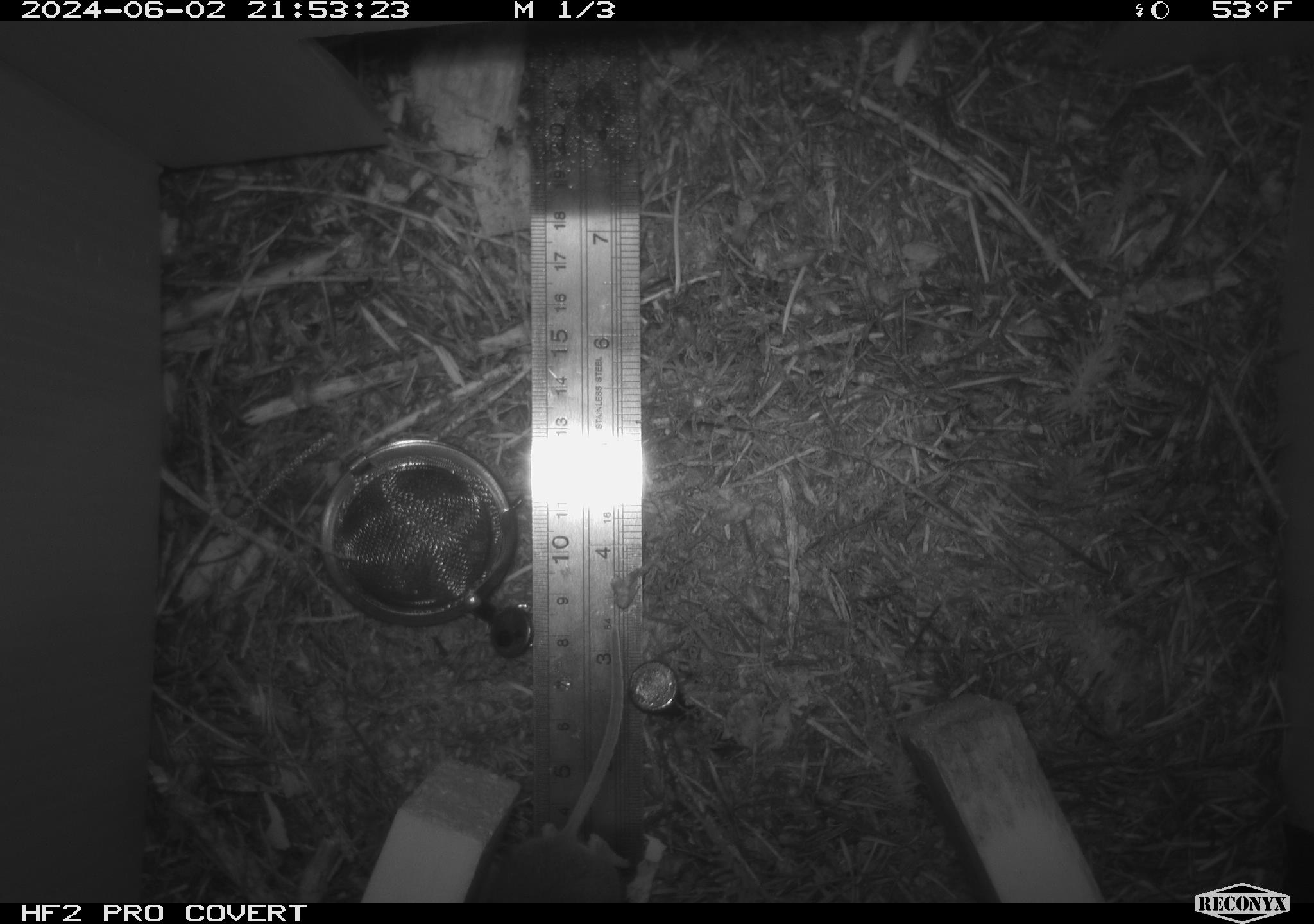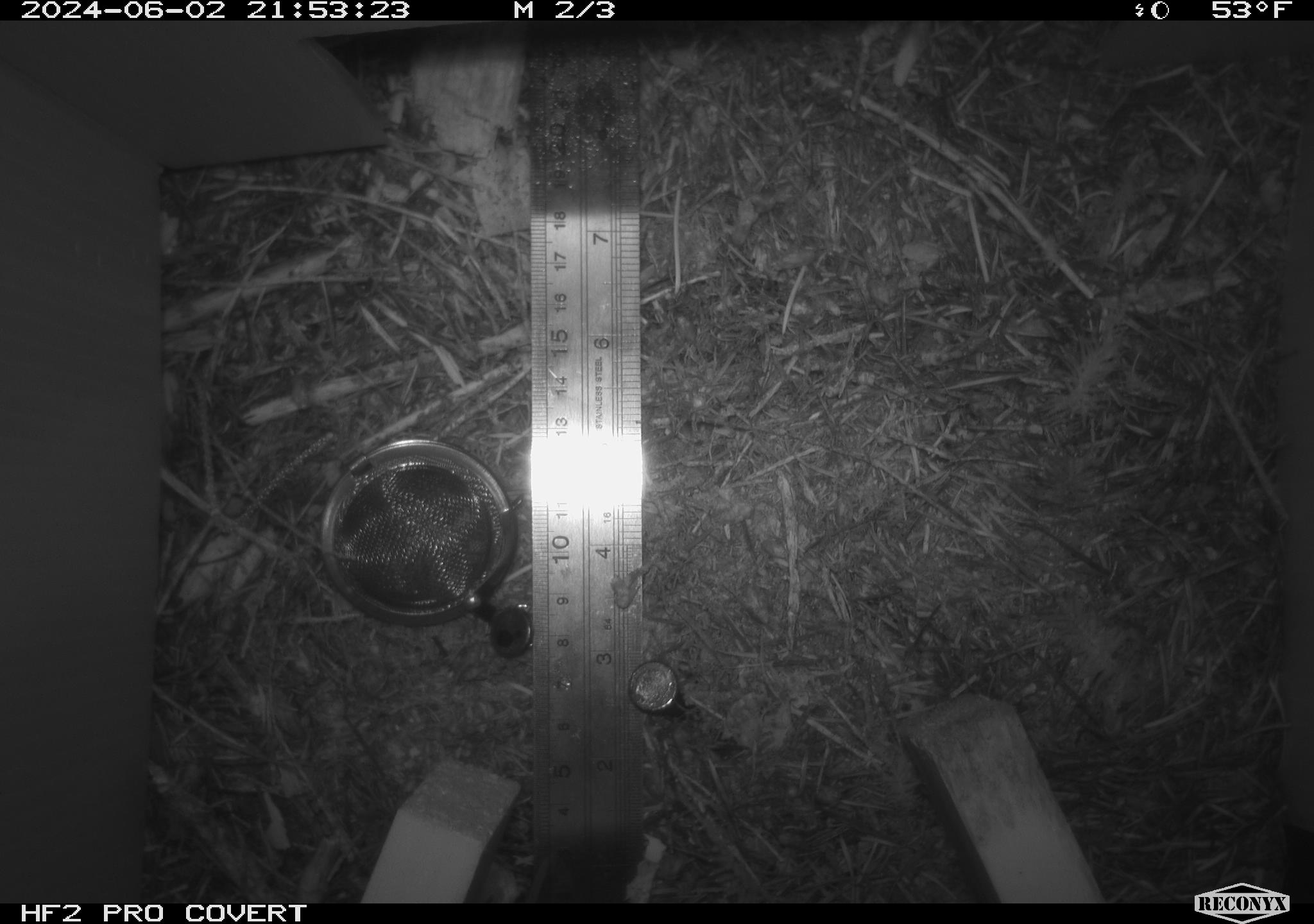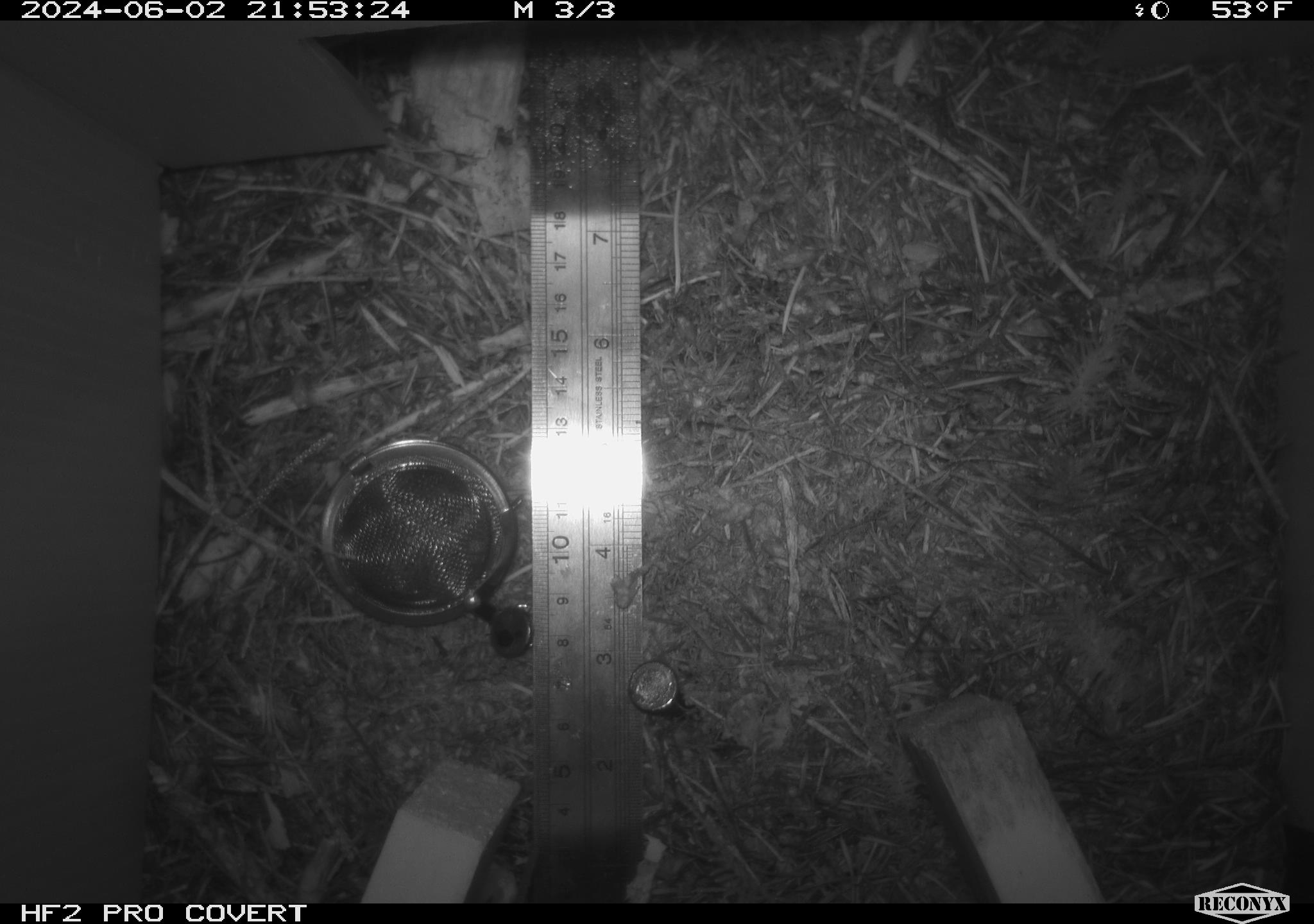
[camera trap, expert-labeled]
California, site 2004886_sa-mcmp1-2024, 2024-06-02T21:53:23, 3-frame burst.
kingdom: Animalia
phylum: Chordata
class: Mammalia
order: Rodentia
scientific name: Rodentia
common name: mouse species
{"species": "mouse species (Rodentia)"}